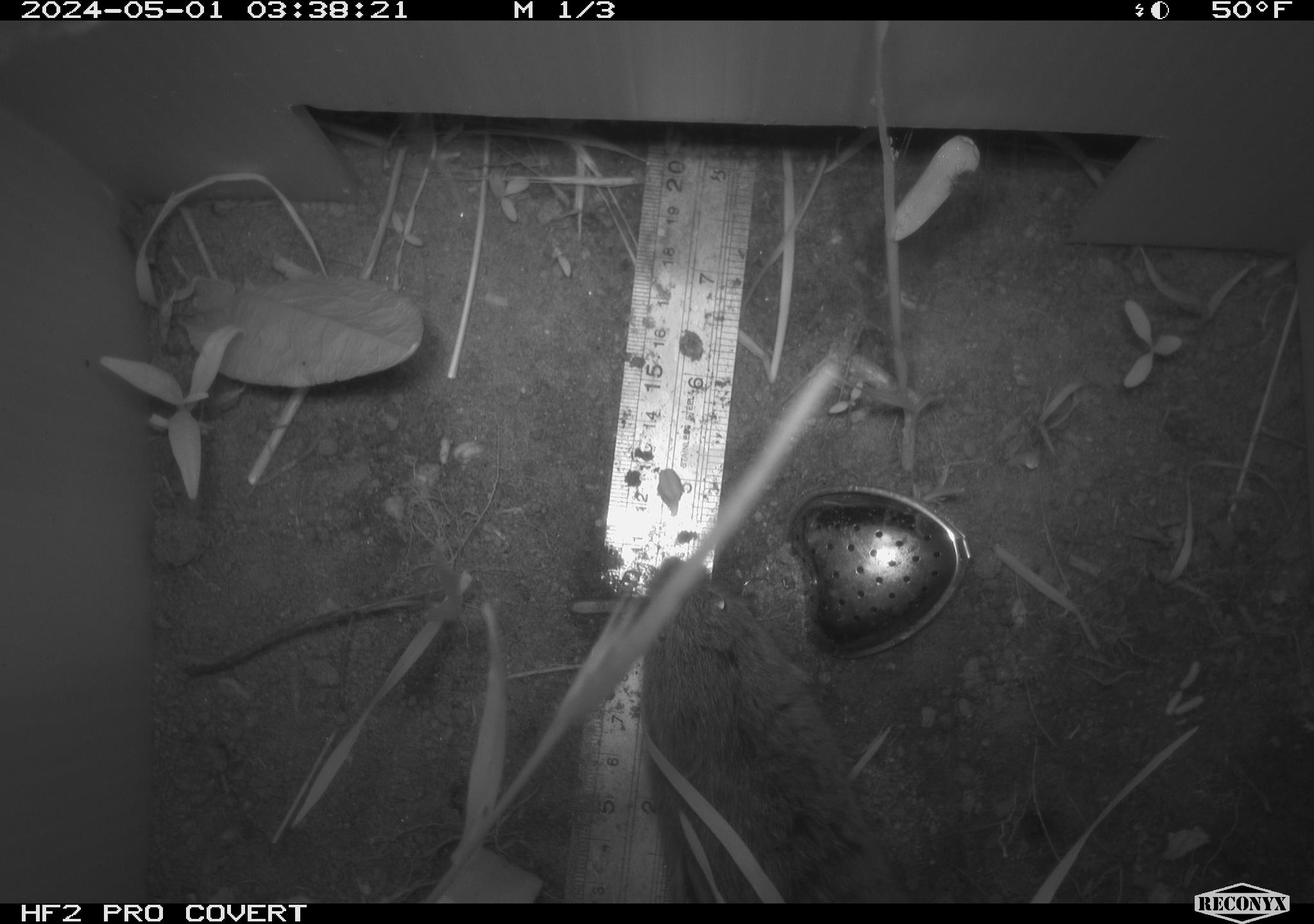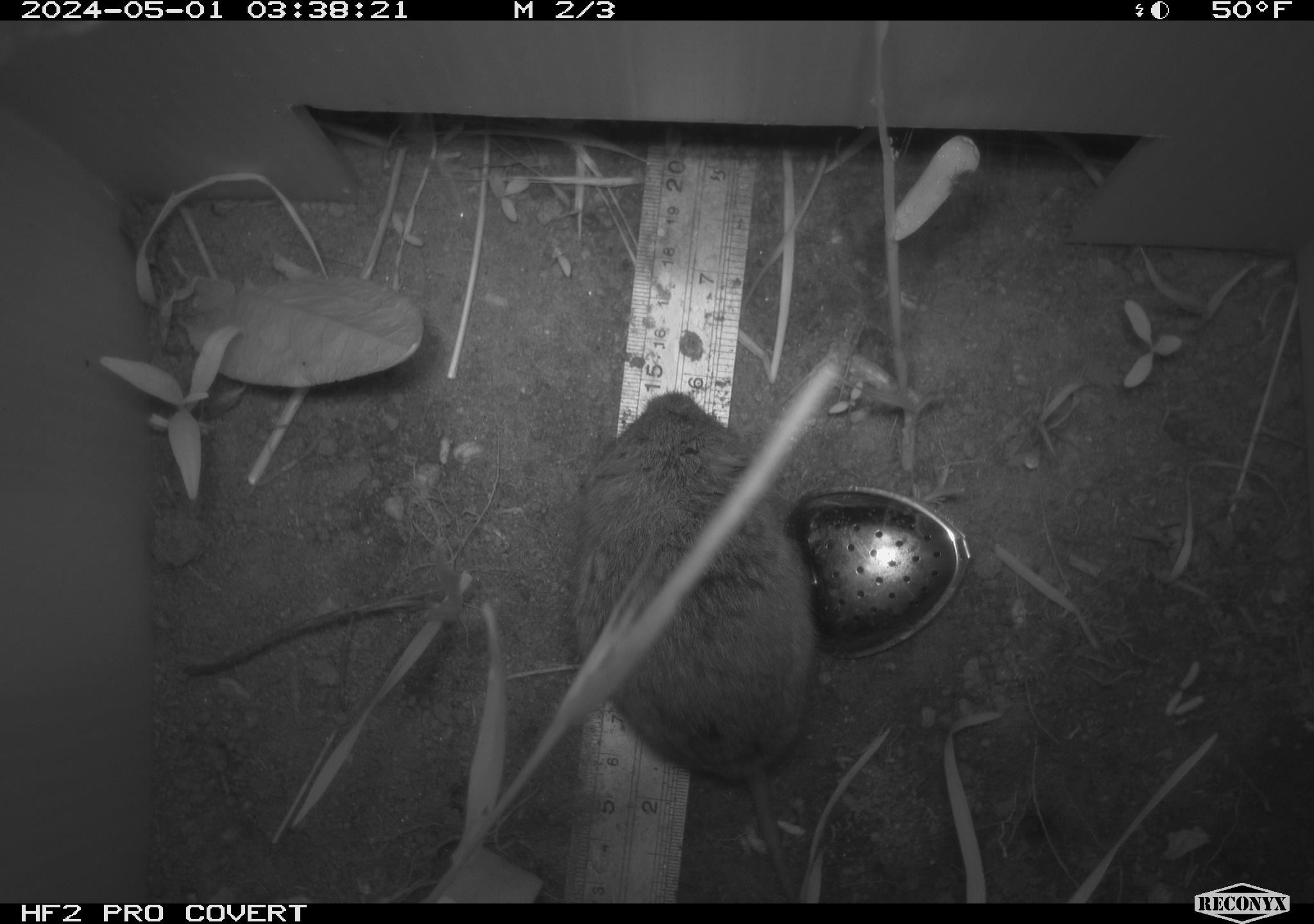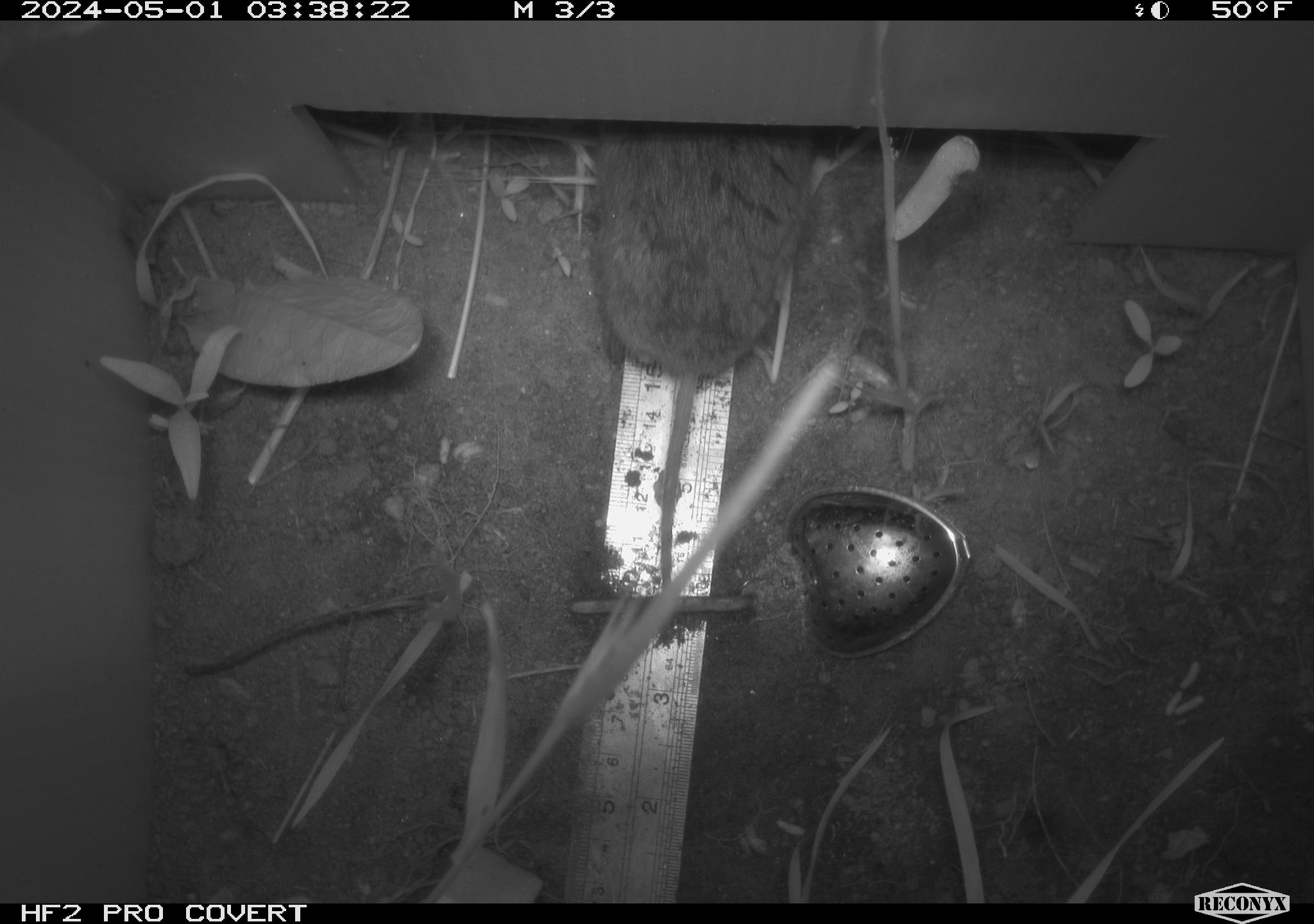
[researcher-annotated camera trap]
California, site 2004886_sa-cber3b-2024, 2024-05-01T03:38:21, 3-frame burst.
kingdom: Animalia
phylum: Chordata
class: Mammalia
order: Rodentia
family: Cricetidae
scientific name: Arvicolinae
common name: voles, lemmings, and muskrats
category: arvicolinae subfamily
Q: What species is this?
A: Arvicolinae subfamily (voles, lemmings, and muskrats) (Arvicolinae).